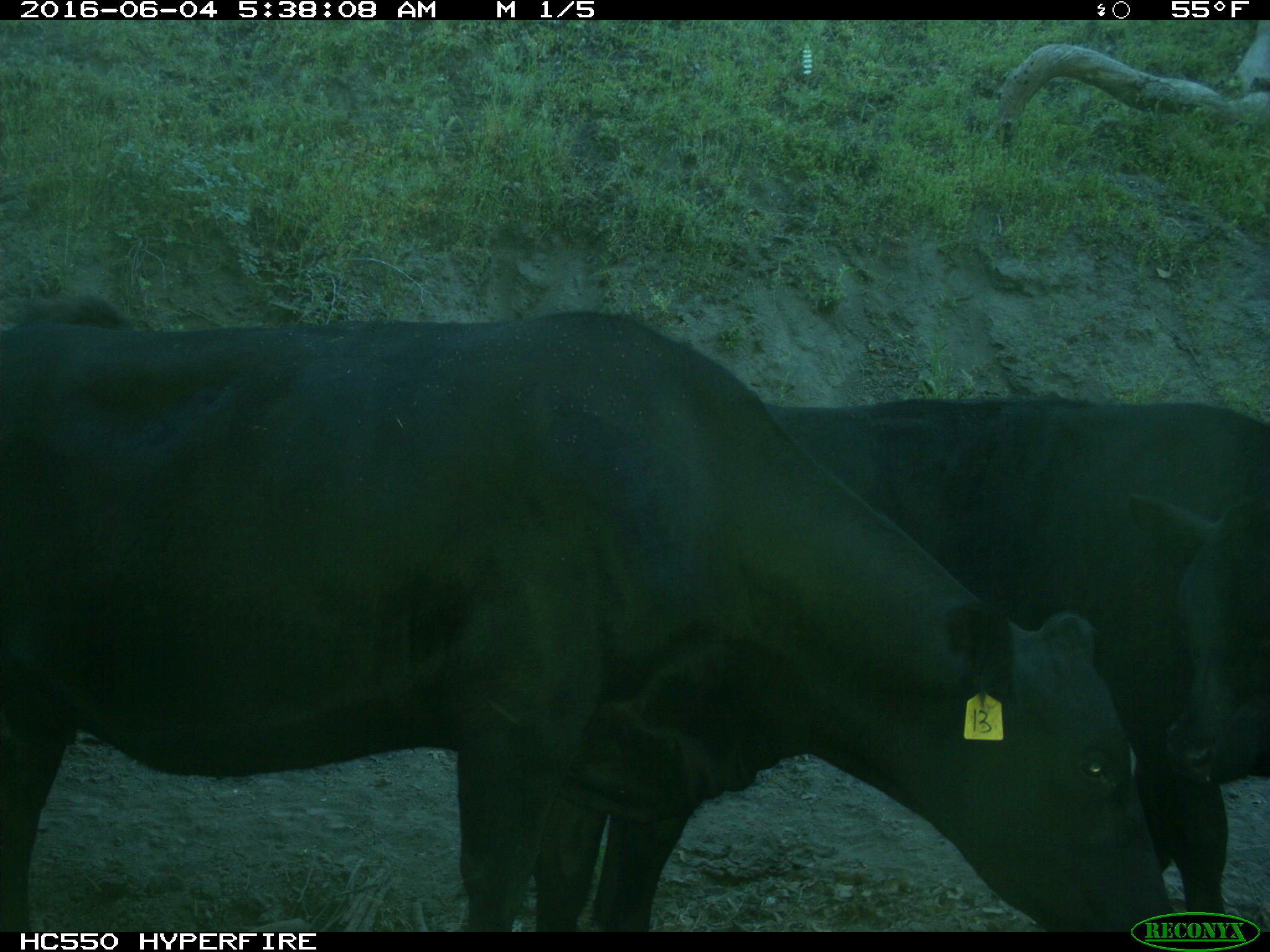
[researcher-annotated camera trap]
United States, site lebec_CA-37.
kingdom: Animalia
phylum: Chordata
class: Mammalia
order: Artiodactyla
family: Bovidae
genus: Bos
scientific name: Bos taurus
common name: domestic cow